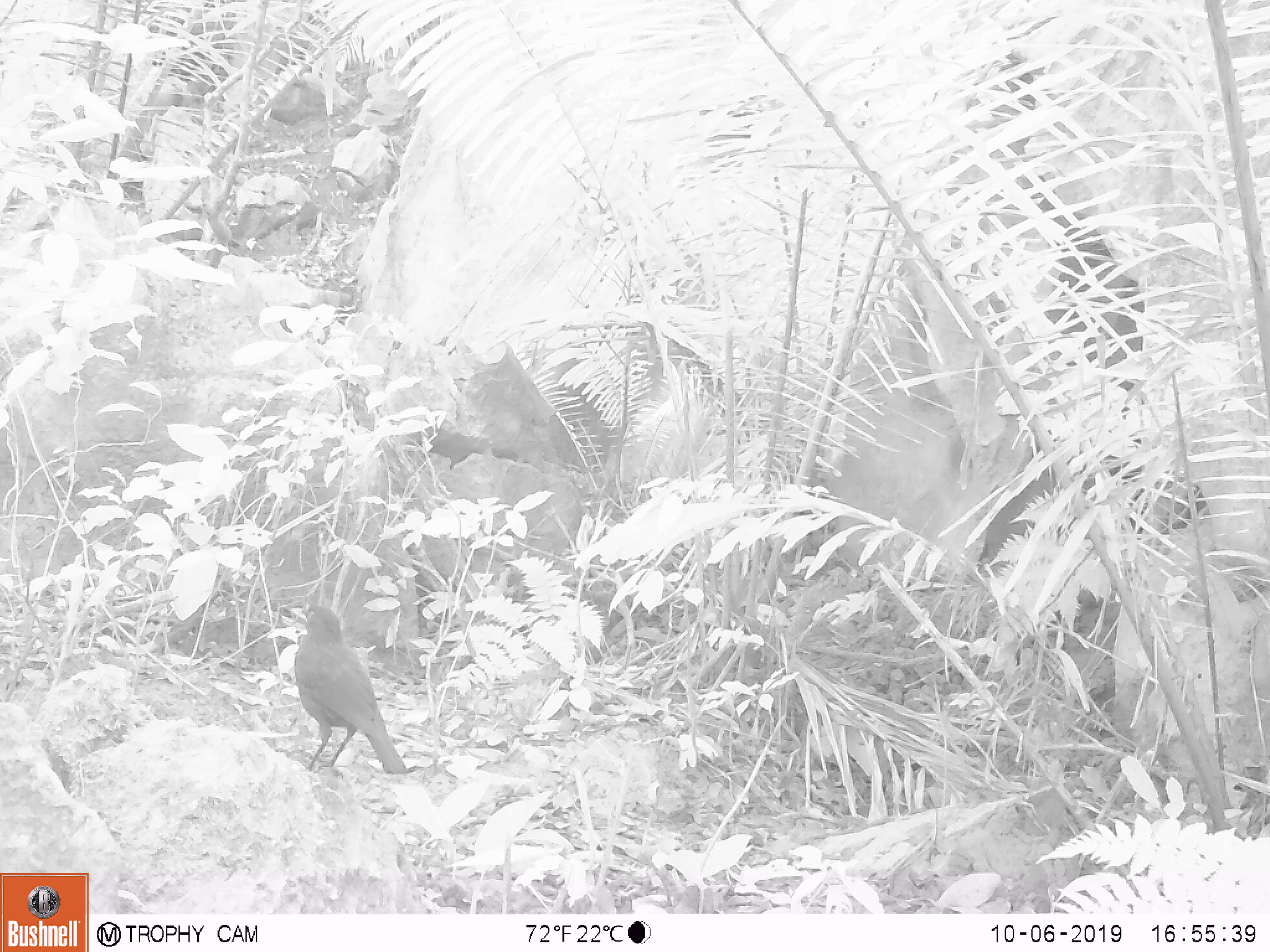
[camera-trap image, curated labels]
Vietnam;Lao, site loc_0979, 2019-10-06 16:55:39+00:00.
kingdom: Animalia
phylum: Chordata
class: Aves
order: Passeriformes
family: Muscicapidae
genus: Myophonus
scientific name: Myophonus caeruleus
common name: blue whistling thrush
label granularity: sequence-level